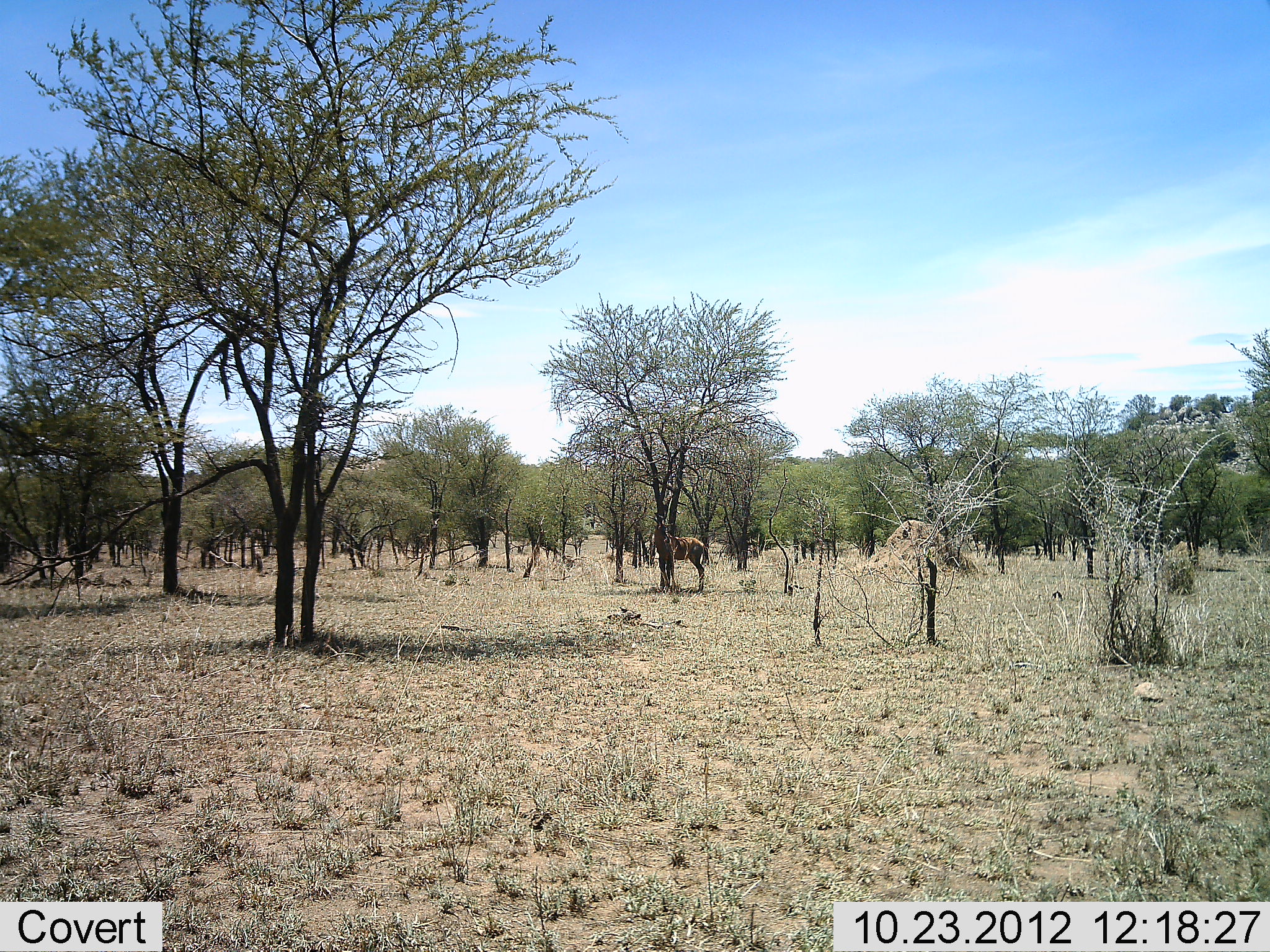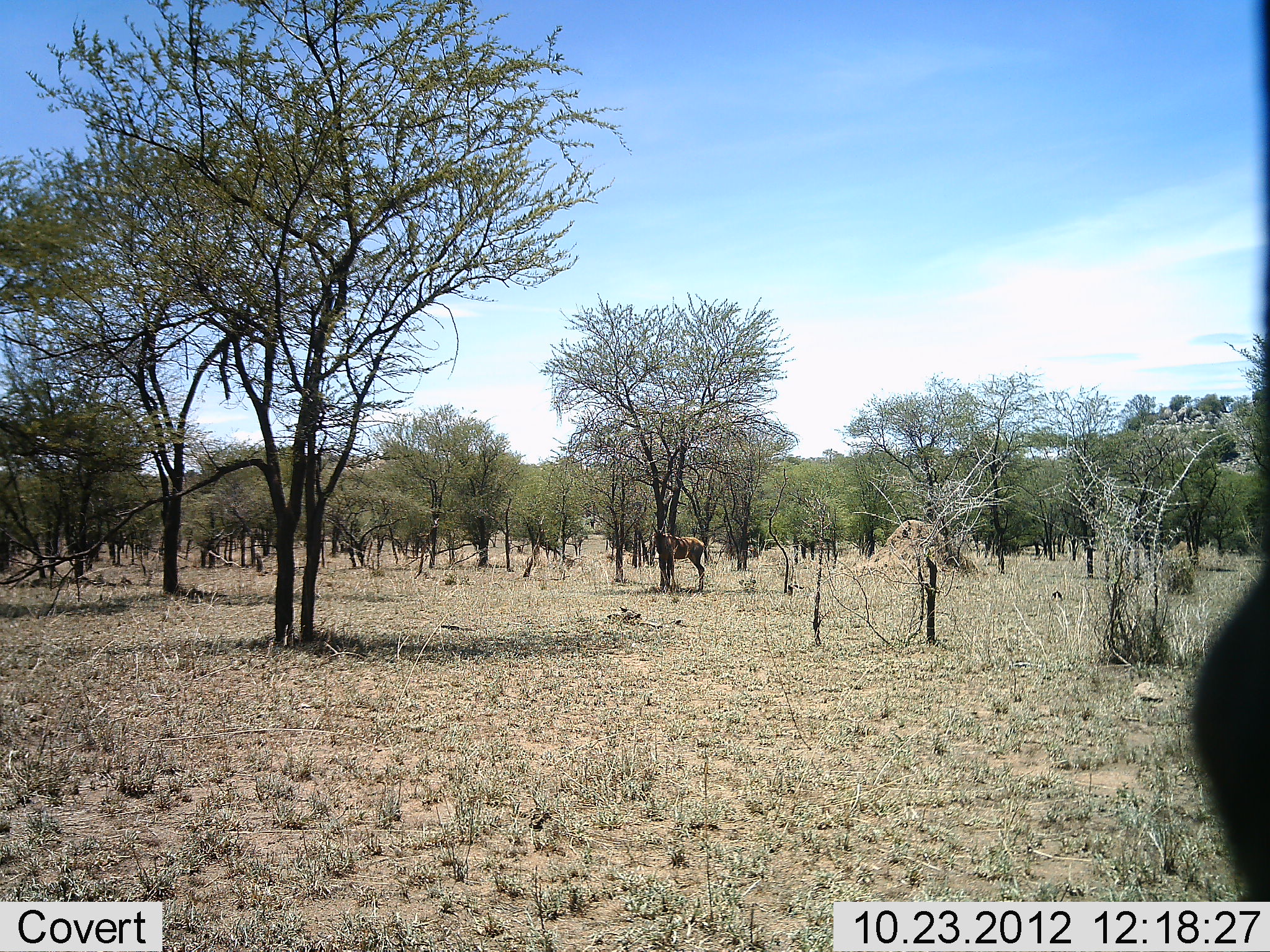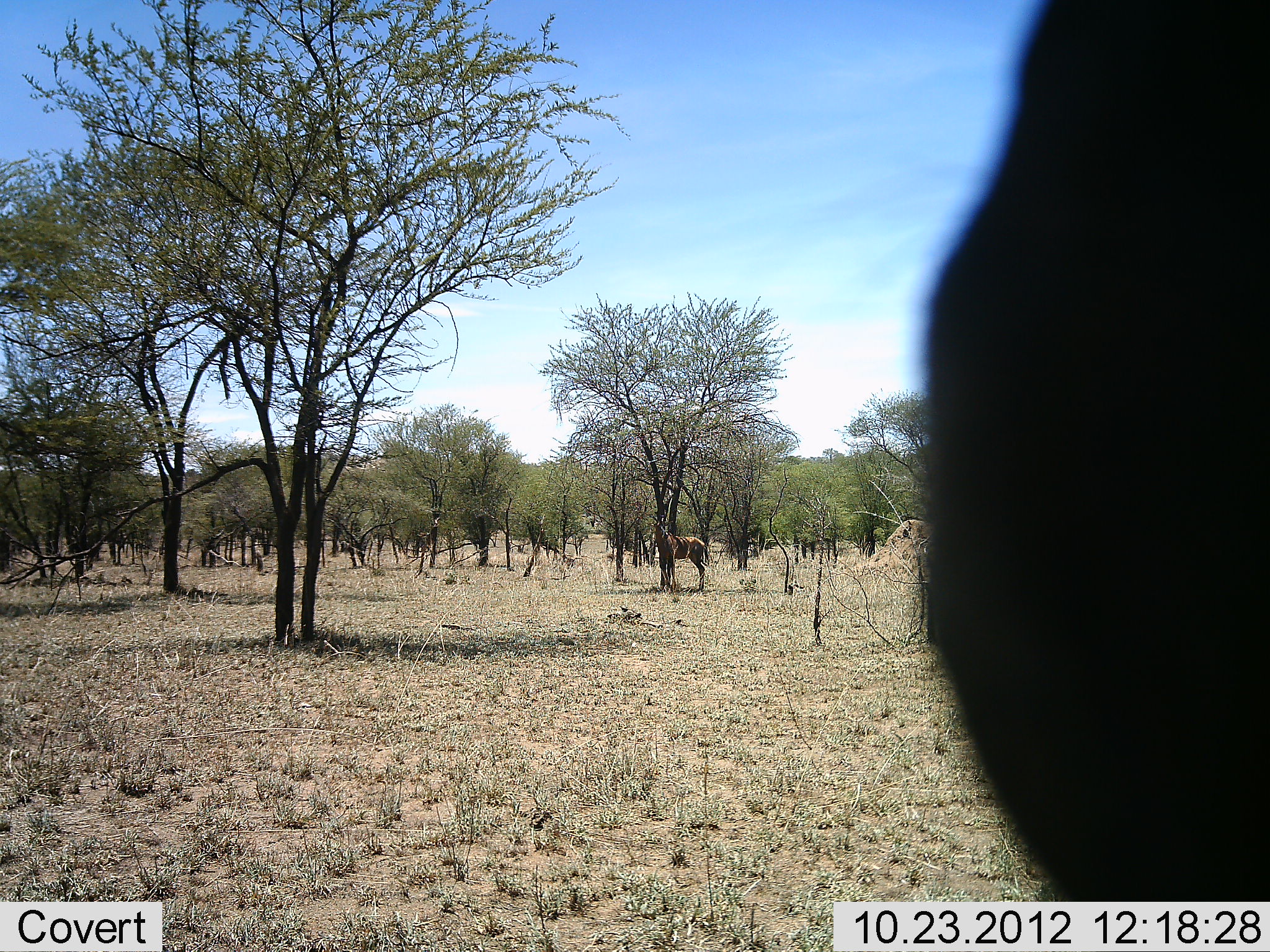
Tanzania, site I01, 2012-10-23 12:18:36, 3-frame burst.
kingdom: Animalia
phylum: Chordata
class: Mammalia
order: Artiodactyla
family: Bovidae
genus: Damaliscus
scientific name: Damaliscus lunatus jimela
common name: topi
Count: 2.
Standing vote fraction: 100%.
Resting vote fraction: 11%.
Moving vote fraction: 22%.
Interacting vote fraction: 0%.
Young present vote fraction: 0%.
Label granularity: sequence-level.